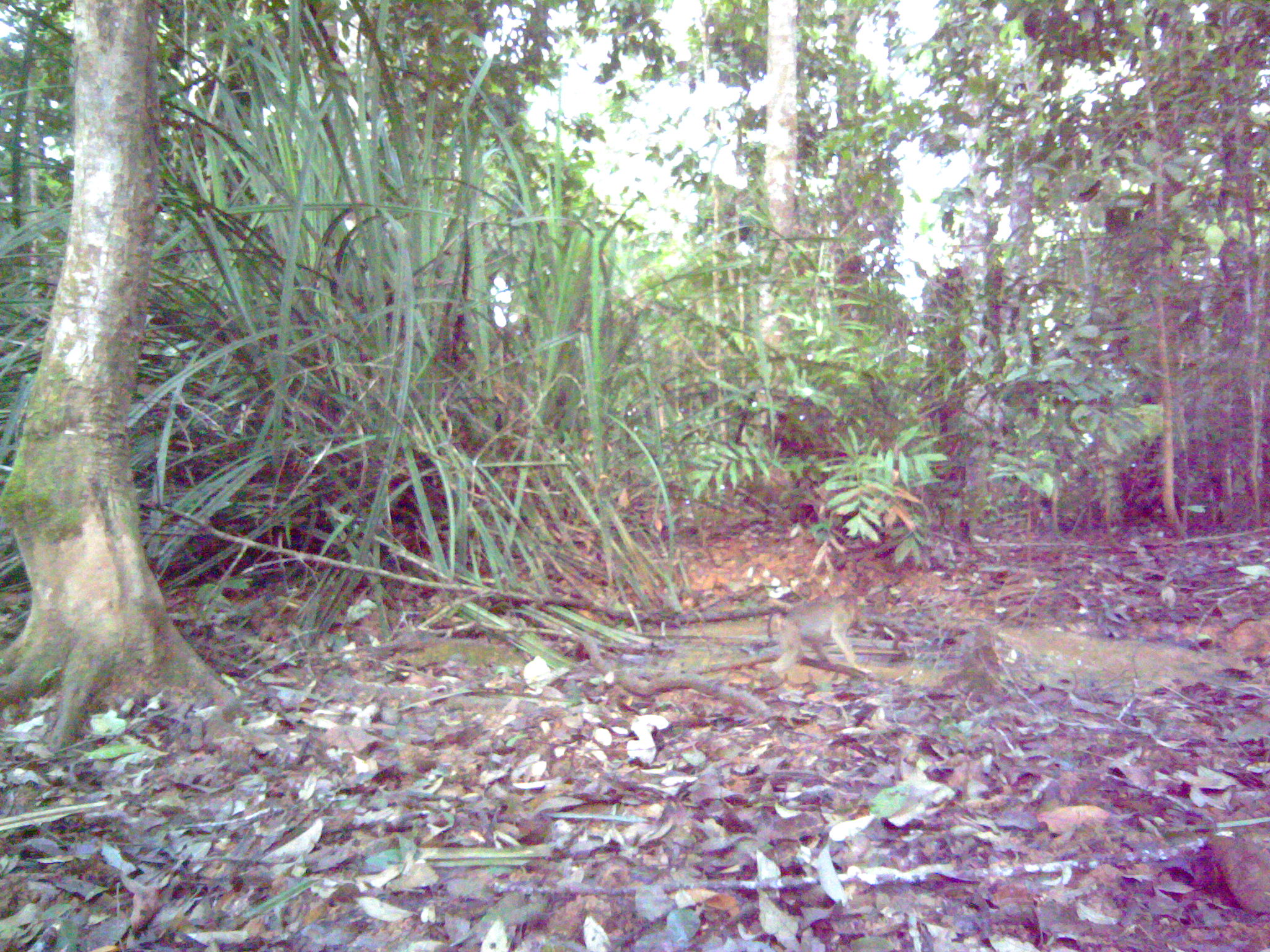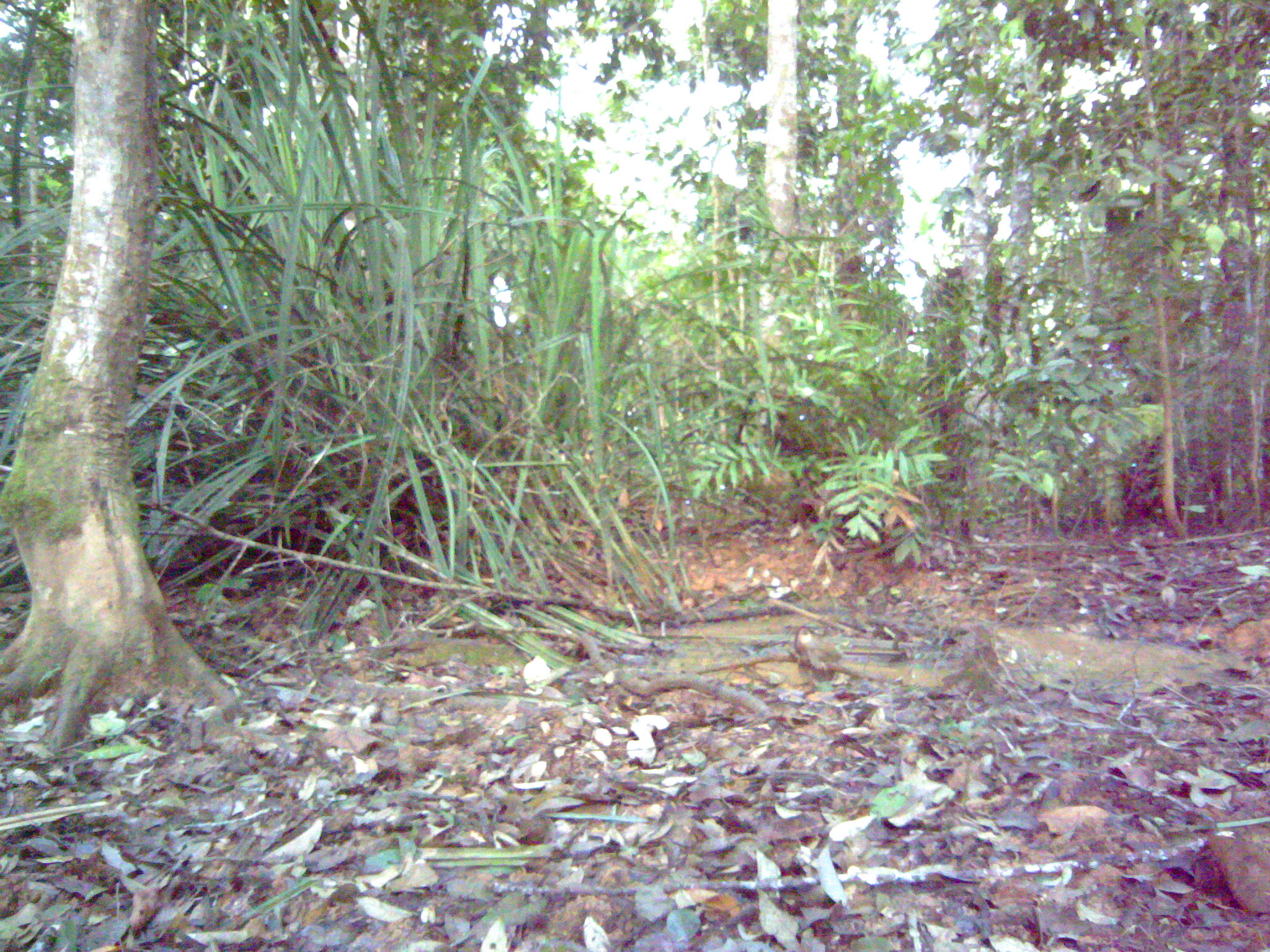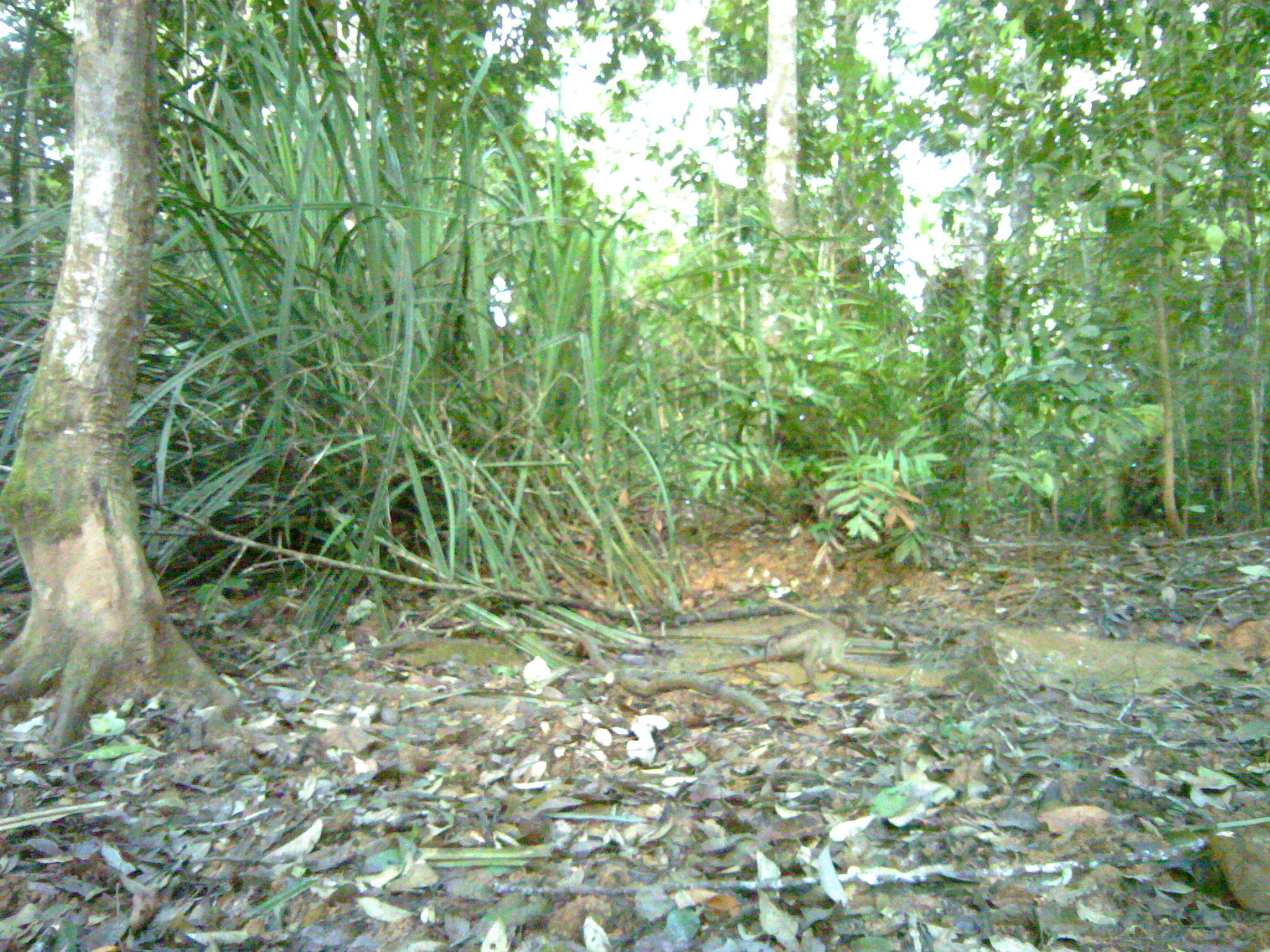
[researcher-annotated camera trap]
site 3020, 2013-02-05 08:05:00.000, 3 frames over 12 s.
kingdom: Animalia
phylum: Chordata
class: Mammalia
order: Primates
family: Cercopithecidae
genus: Macaca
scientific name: Macaca nemestrina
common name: southern pig-tailed macaque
Macaca nemestrina (southern pig-tailed macaque), count 1.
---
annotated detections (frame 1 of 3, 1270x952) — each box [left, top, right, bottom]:
macaca nemestrina: [766, 594, 872, 680]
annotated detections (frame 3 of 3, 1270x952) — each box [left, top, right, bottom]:
macaca nemestrina: [762, 607, 851, 688]